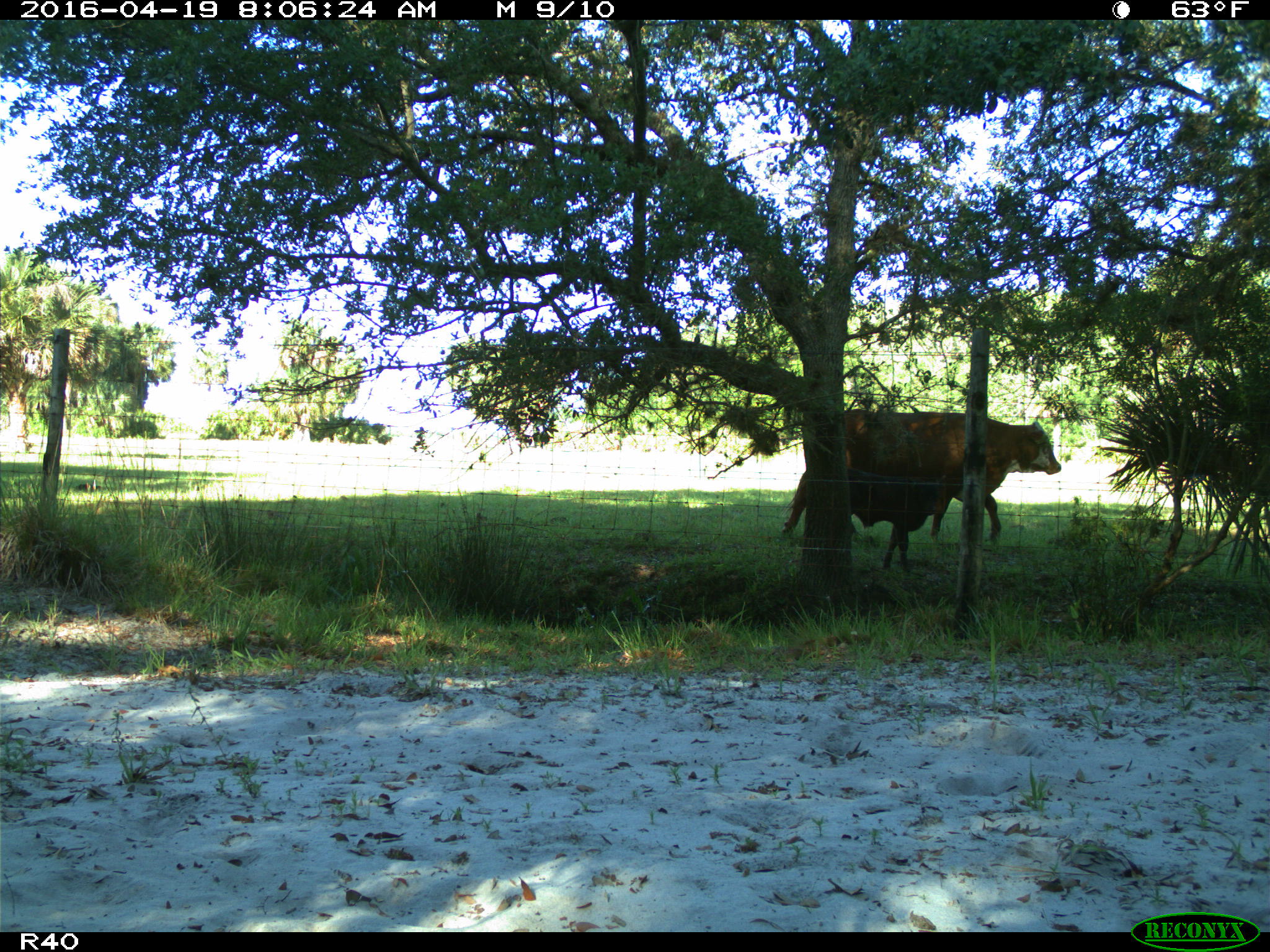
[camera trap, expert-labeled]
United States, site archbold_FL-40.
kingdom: Animalia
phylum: Chordata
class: Mammalia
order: Artiodactyla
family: Bovidae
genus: Bos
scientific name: Bos taurus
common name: domestic cow